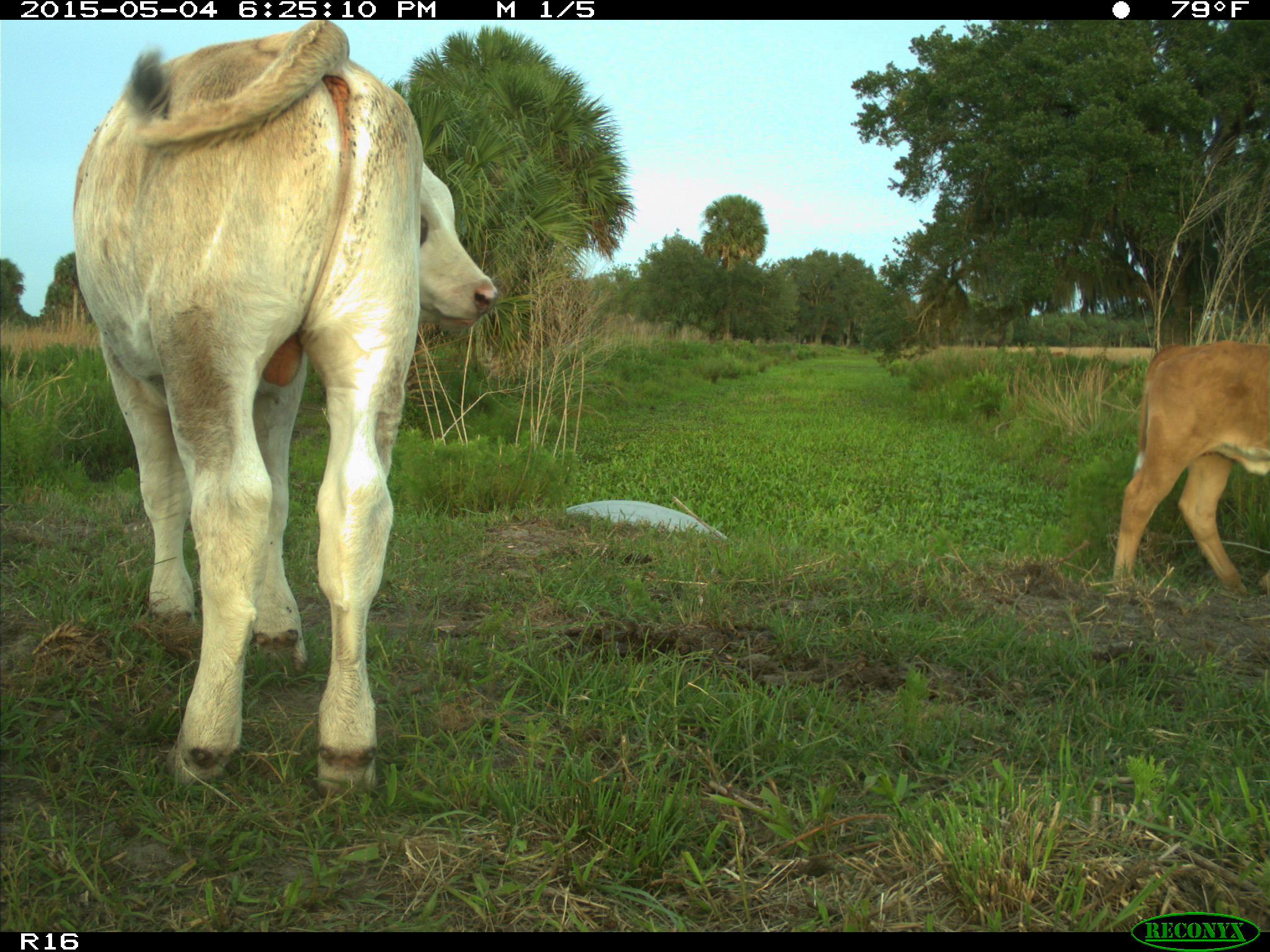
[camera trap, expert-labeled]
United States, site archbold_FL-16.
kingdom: Animalia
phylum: Chordata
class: Mammalia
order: Artiodactyla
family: Bovidae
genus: Bos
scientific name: Bos taurus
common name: domestic cow